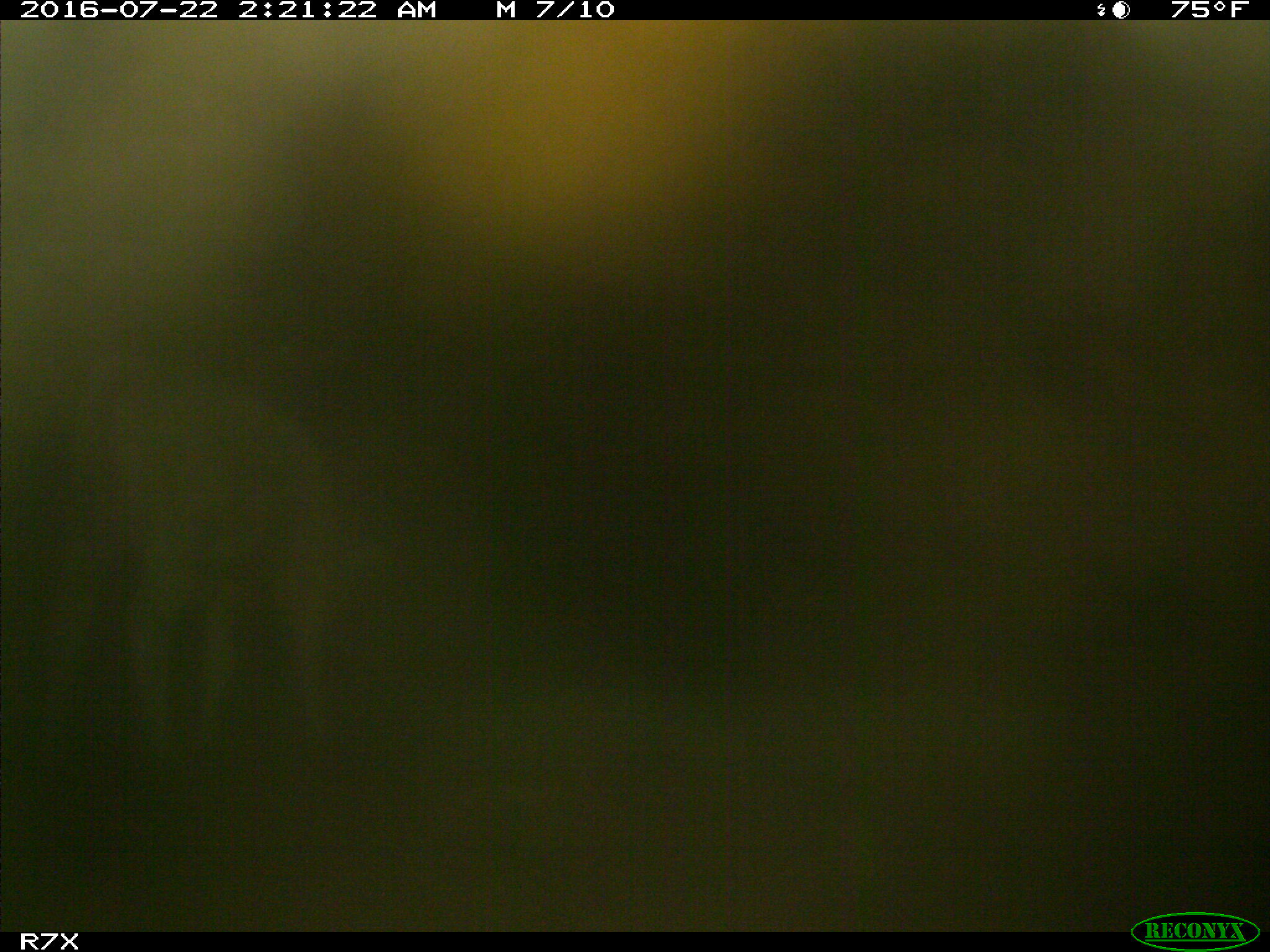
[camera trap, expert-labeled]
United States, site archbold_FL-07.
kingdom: Animalia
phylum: Chordata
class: Mammalia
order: Artiodactyla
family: Bovidae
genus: Bos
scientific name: Bos taurus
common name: domestic cow